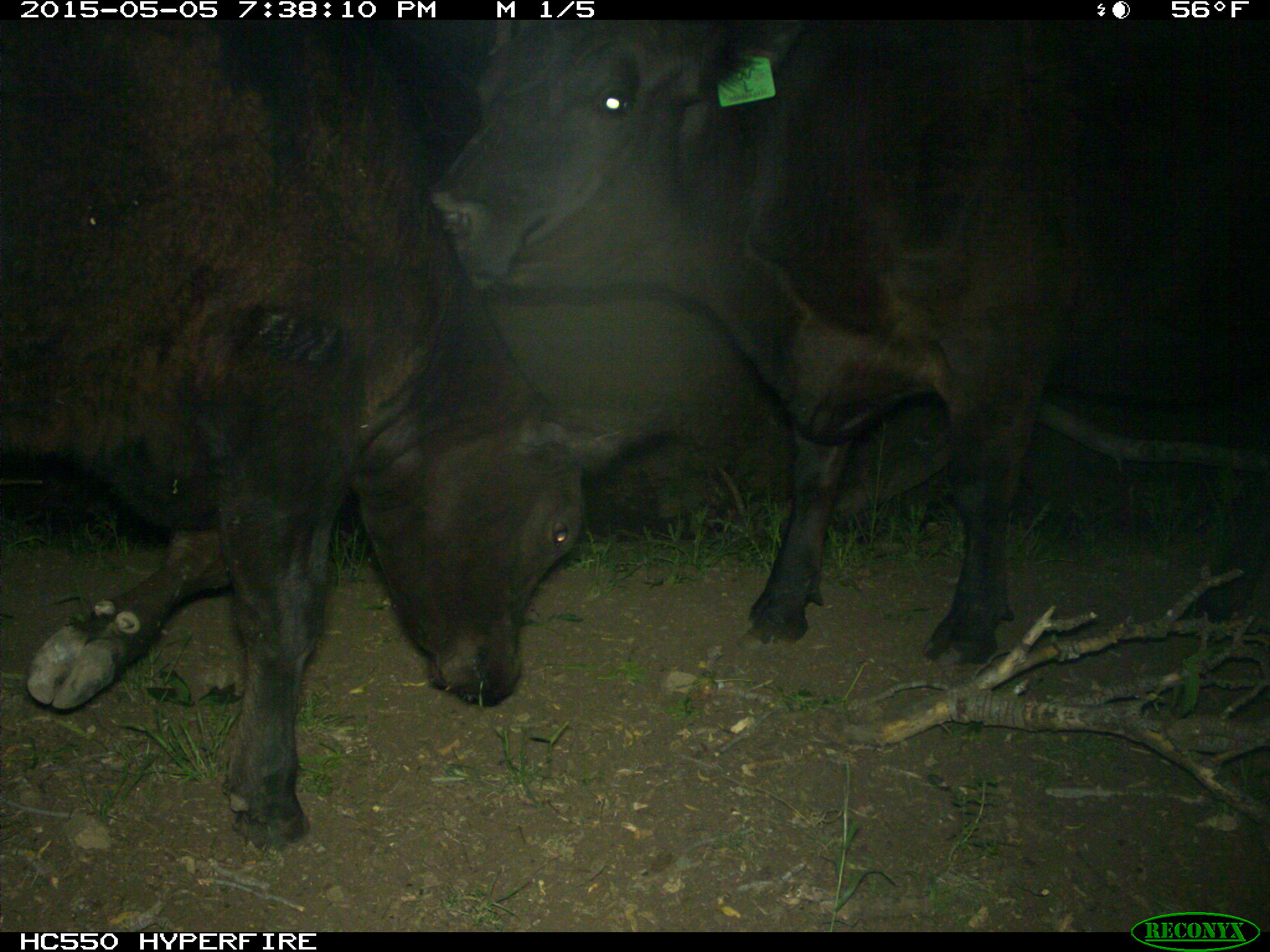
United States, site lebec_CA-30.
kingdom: Animalia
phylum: Chordata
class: Mammalia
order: Artiodactyla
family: Bovidae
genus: Bos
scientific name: Bos taurus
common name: domestic cow